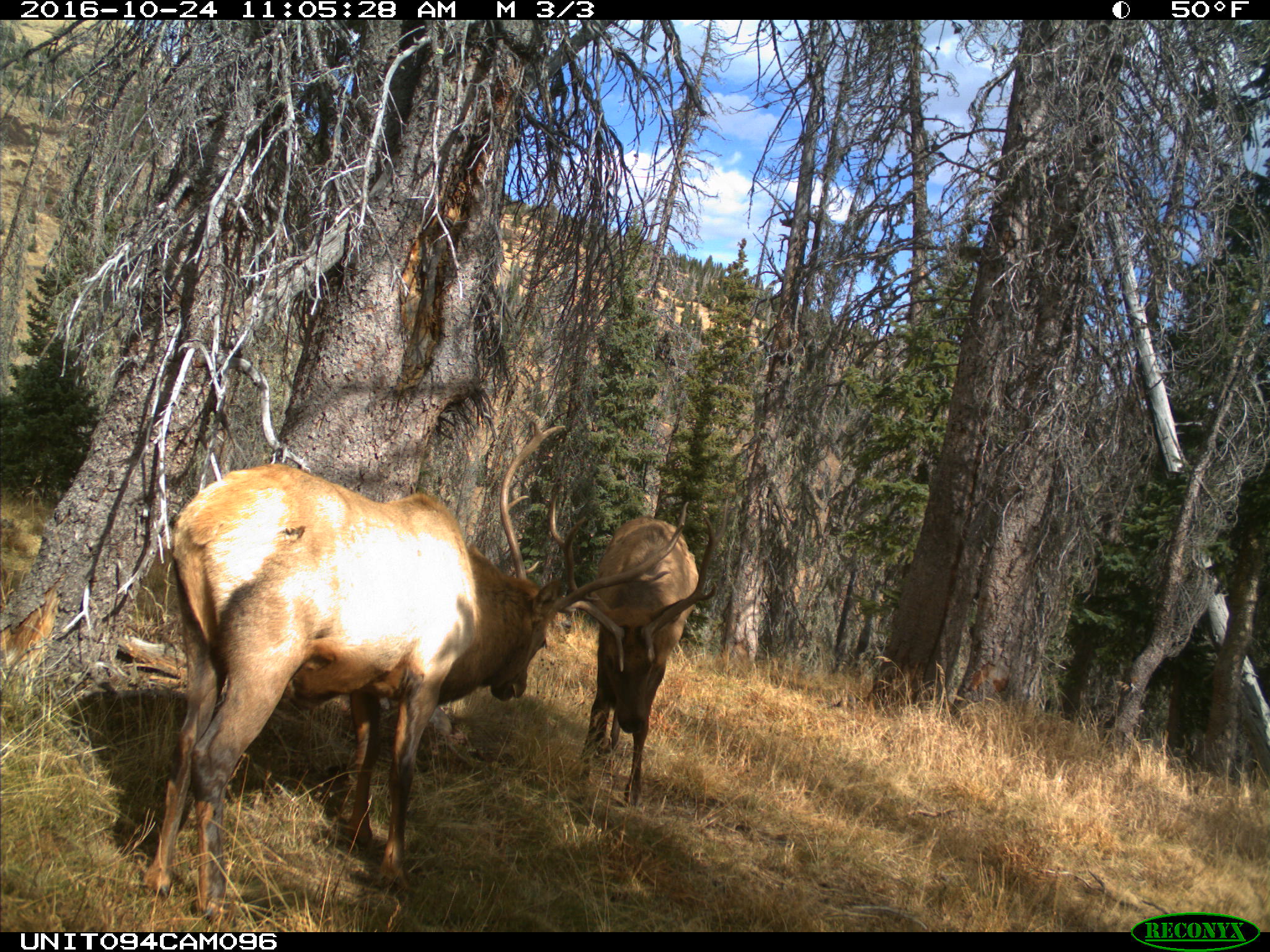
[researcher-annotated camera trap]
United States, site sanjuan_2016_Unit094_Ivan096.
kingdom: Animalia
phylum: Chordata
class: Mammalia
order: Artiodactyla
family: Cervidae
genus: Cervus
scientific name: Cervus elaphus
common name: red deer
Cervus elaphus (red deer).